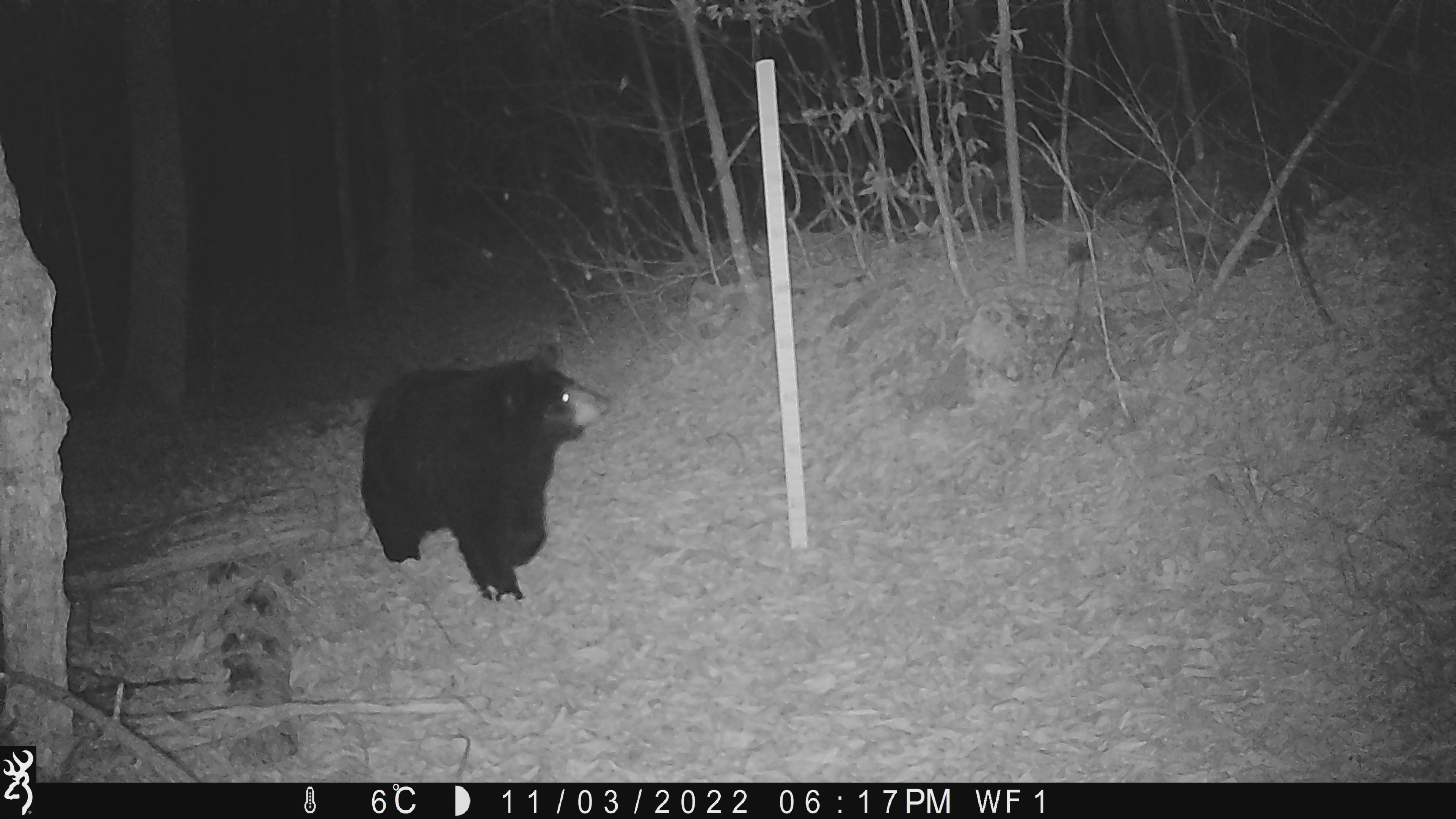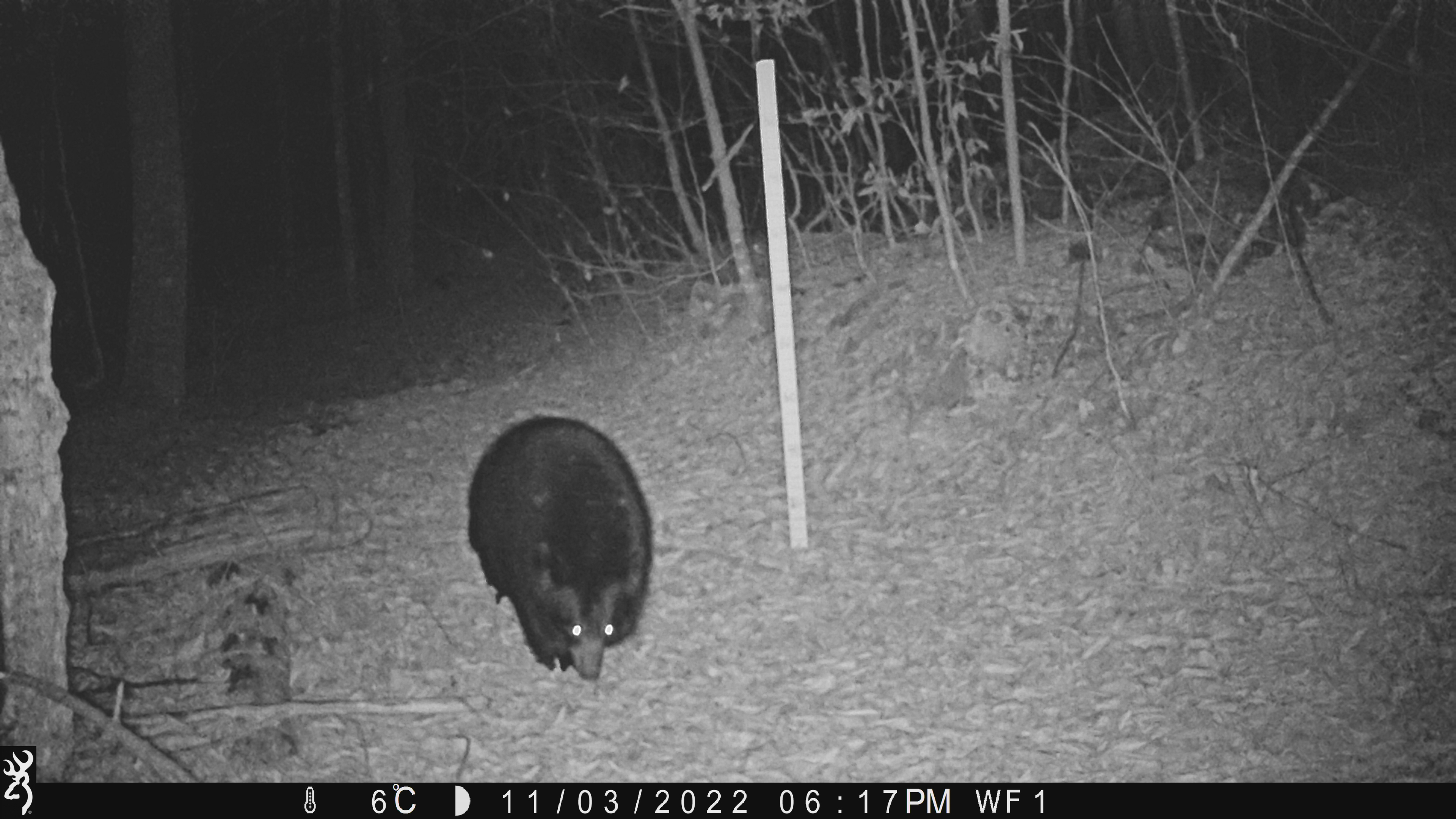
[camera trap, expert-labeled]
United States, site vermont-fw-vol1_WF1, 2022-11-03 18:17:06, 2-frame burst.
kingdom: Animalia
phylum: Chordata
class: Mammalia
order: Carnivora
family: Ursidae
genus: Ursus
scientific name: Ursus americanus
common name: black bear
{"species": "black bear (Ursus americanus)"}